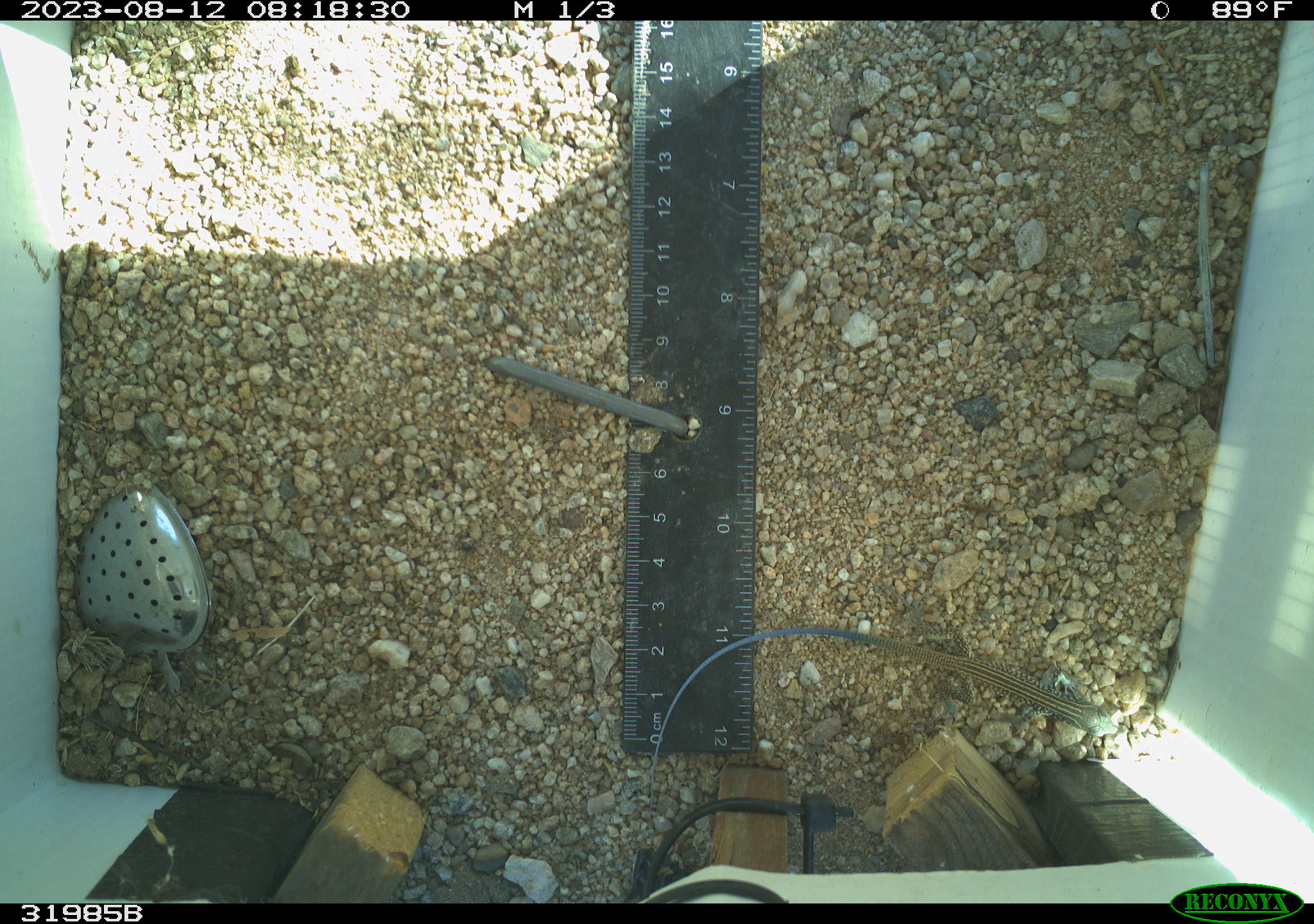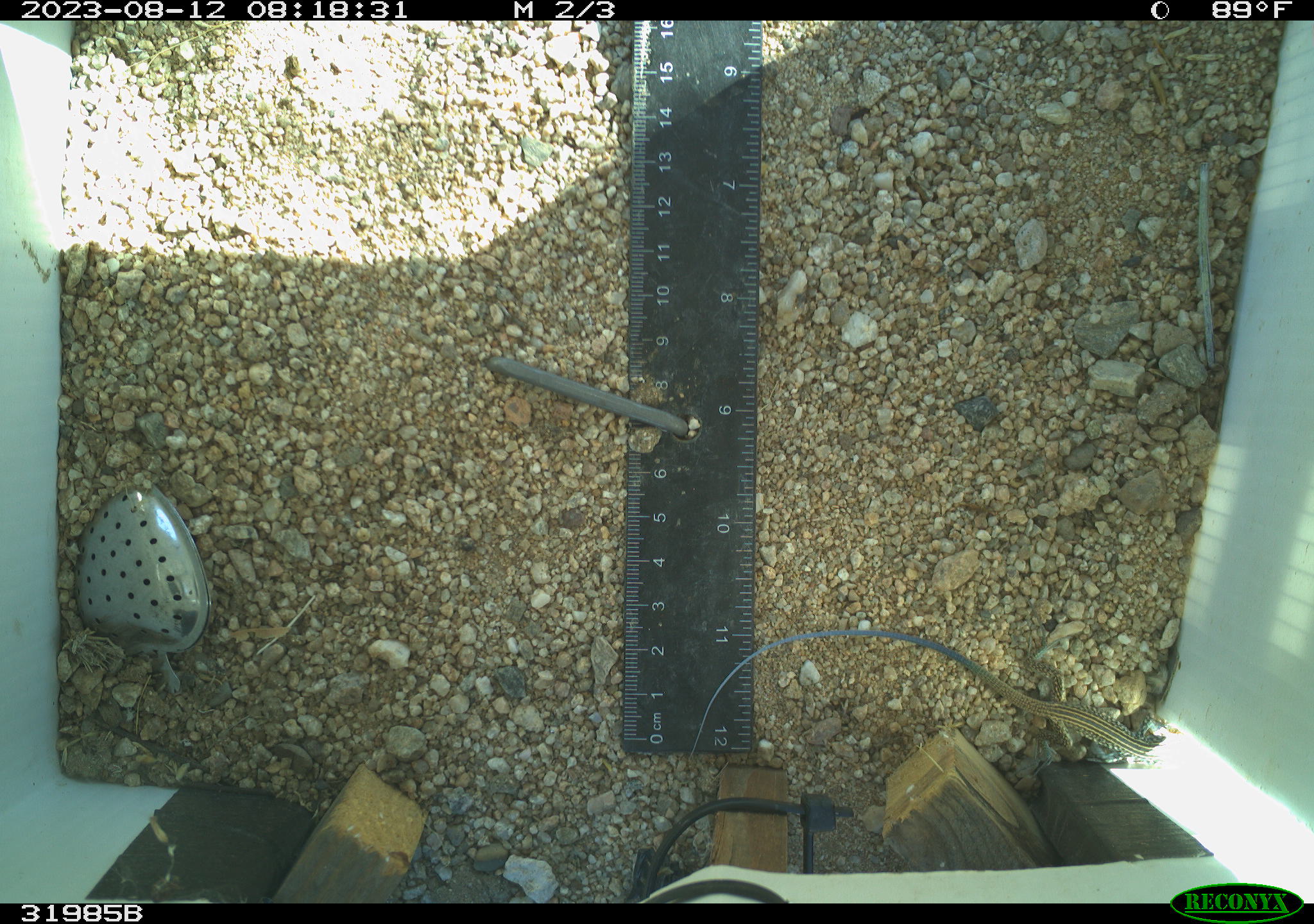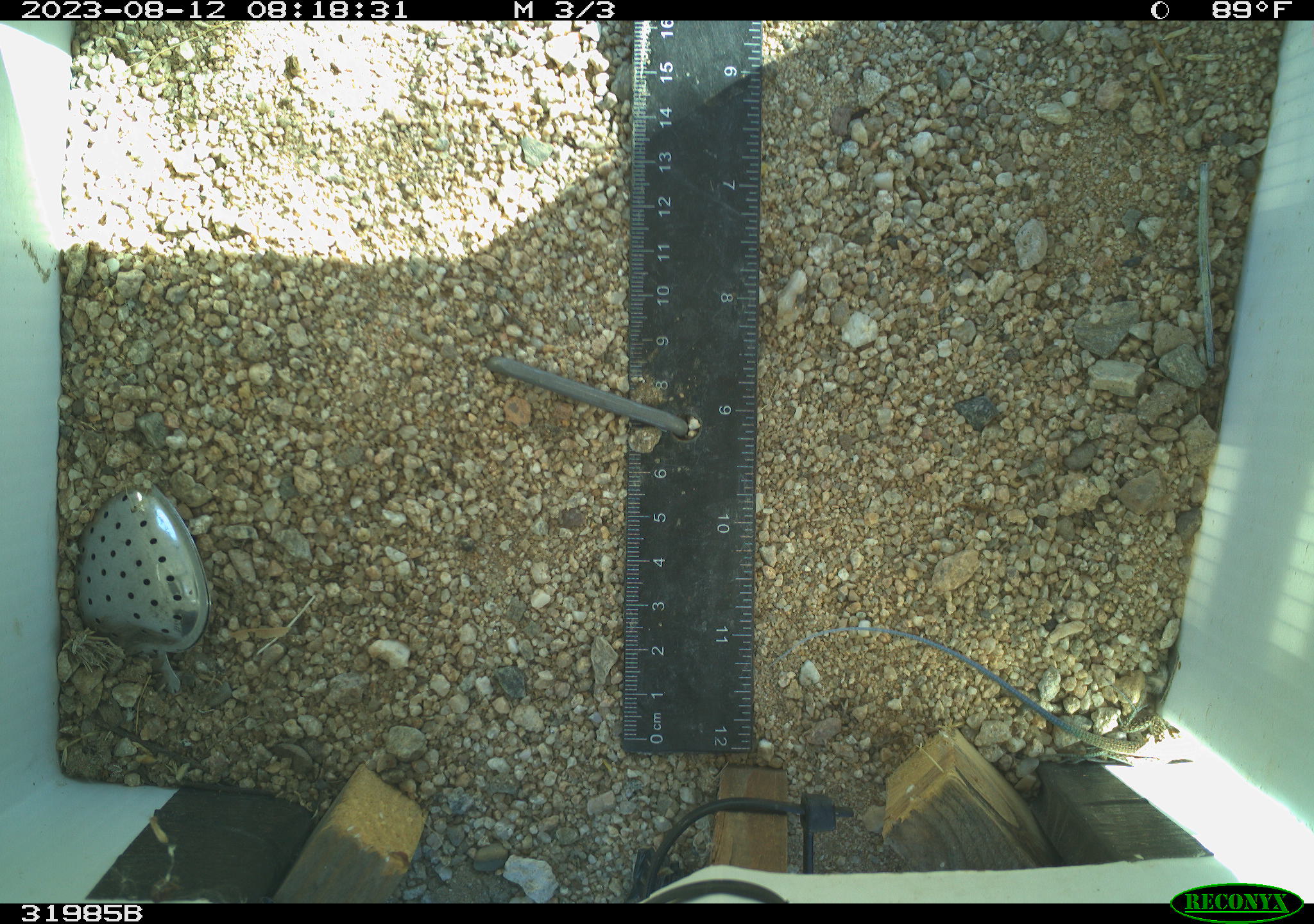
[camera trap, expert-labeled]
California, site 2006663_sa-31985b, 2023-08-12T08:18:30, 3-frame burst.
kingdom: Animalia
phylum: Chordata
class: Reptilia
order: Squamata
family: Teiidae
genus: Aspidoscelis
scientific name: Aspidoscelis tigris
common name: western whiptail